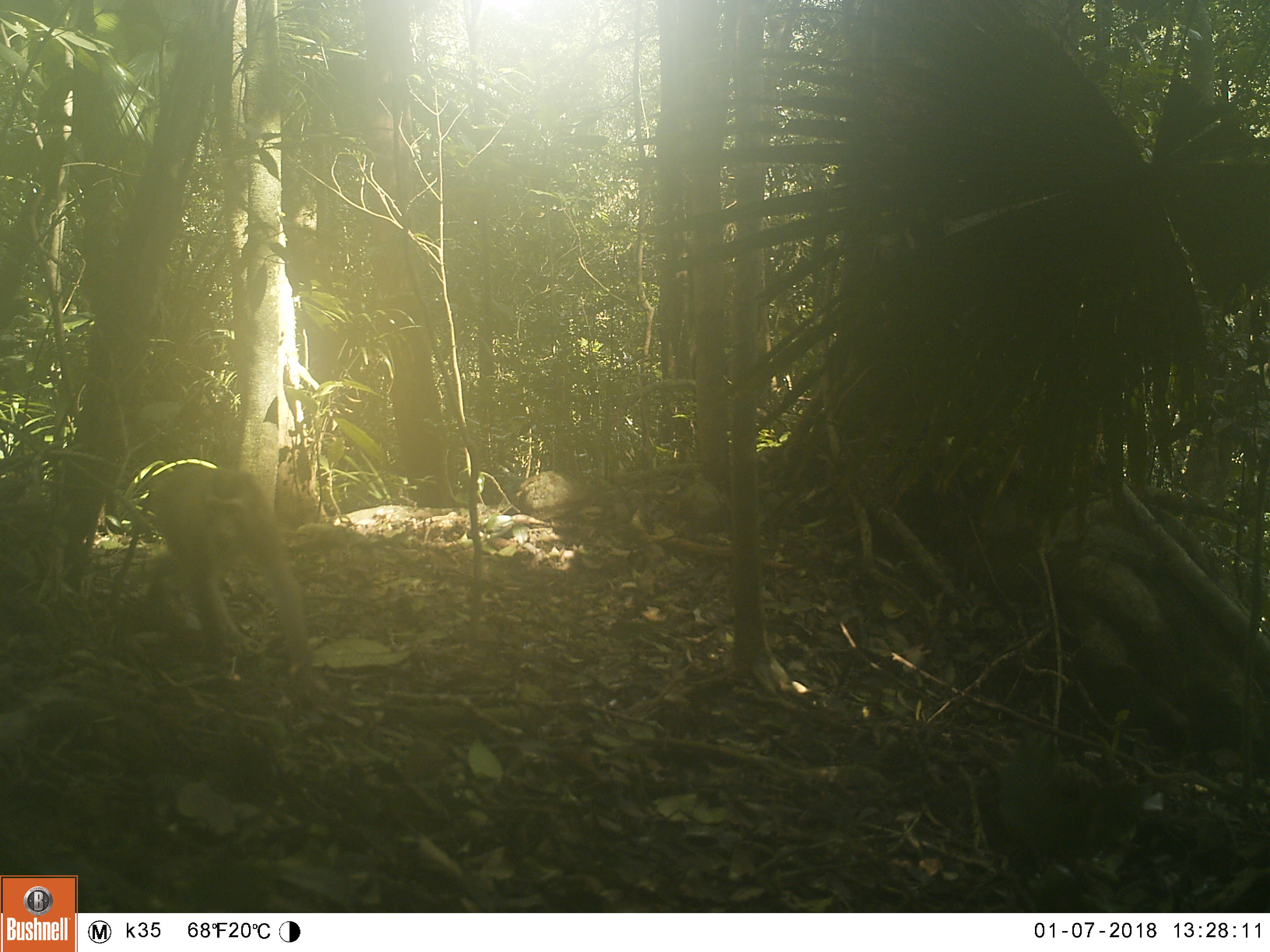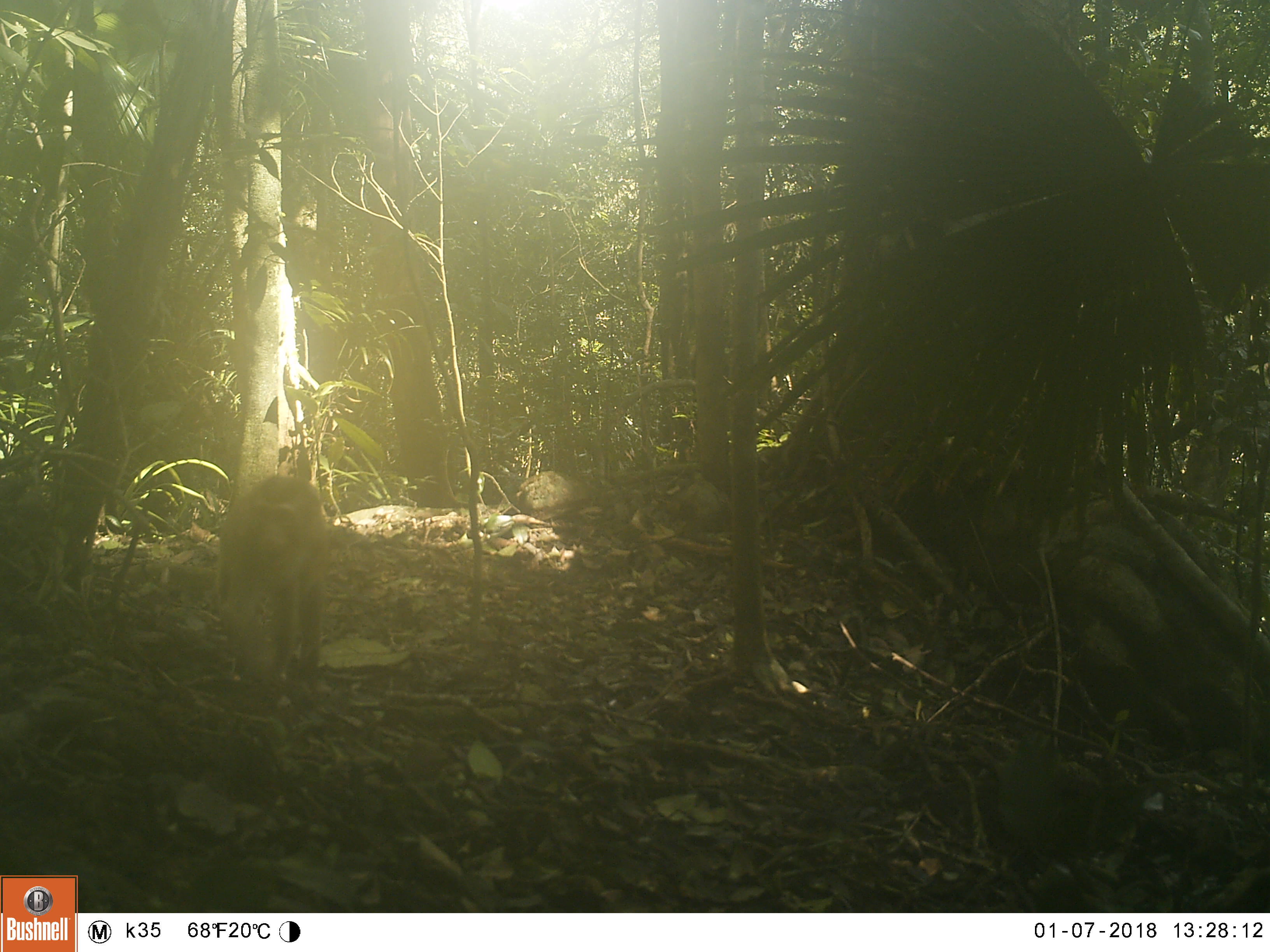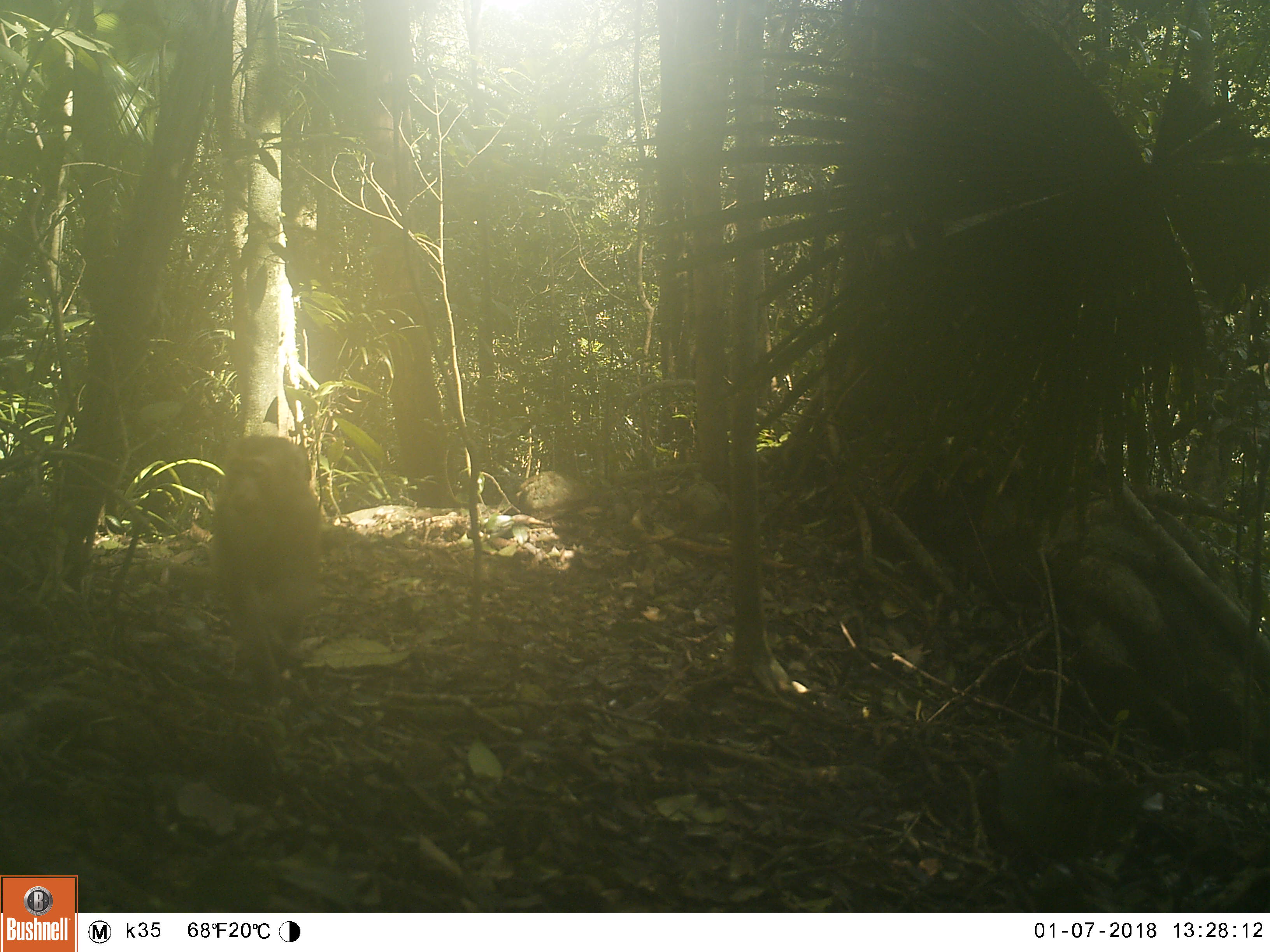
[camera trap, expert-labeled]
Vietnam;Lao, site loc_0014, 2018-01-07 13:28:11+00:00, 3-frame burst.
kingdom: Animalia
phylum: Chordata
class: Mammalia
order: Primates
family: Cercopithecidae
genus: Macaca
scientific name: Macaca nemestrina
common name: pig-tailed macaque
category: pig tailed macaque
Pig tailed macaque (pig-tailed macaque) (Macaca nemestrina). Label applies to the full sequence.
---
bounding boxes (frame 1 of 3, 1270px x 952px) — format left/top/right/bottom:
pig tailed macaque: 141/463/330/694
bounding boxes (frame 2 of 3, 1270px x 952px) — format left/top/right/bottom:
pig tailed macaque: 208/471/331/686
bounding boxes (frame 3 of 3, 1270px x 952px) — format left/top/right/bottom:
pig tailed macaque: 164/430/326/699